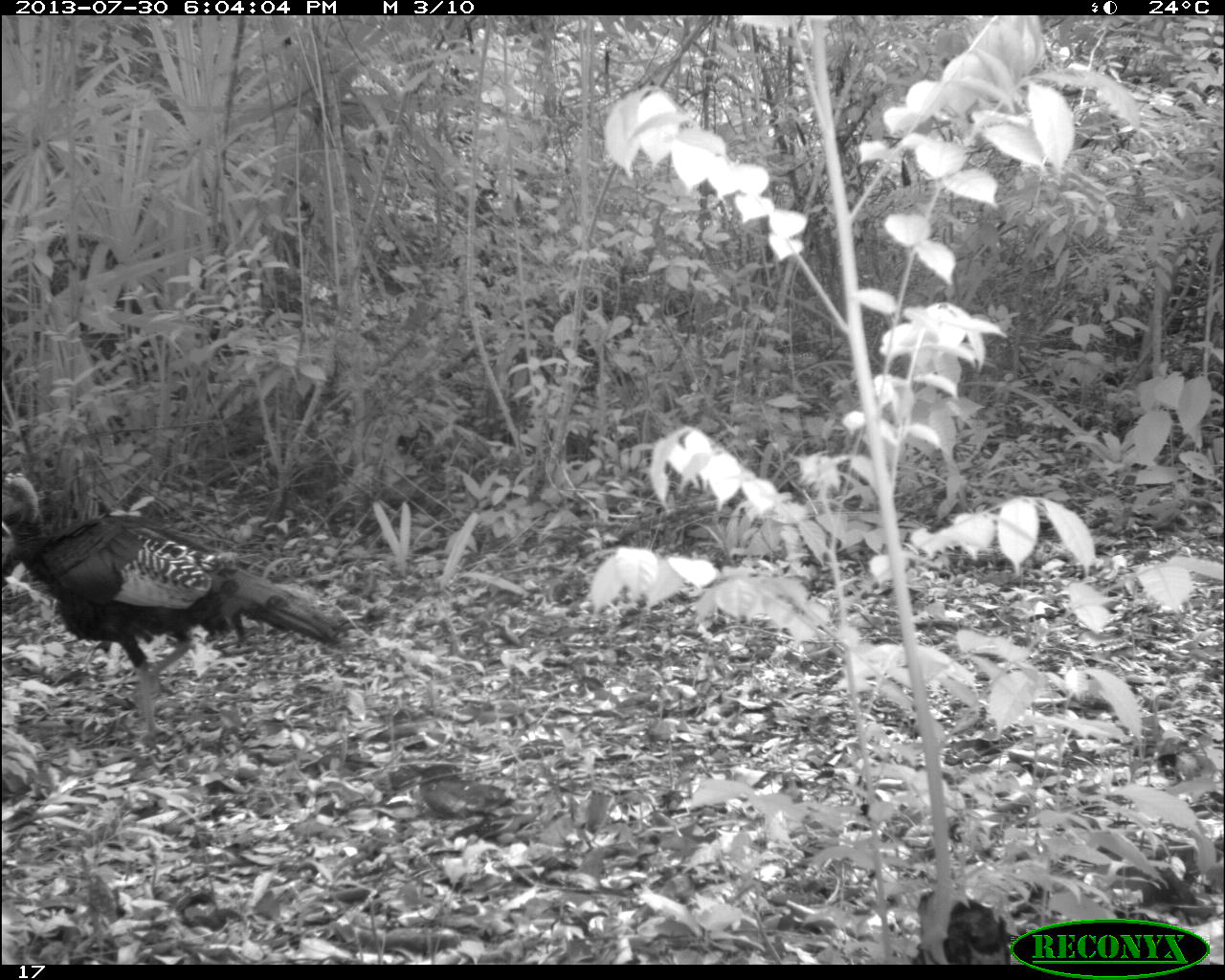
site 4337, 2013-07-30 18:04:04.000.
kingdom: Animalia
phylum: Chordata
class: Aves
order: Galliformes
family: Phasianidae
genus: Meleagris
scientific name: Meleagris ocellata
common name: ocellated turkey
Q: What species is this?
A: Meleagris ocellata (ocellated turkey).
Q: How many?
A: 1.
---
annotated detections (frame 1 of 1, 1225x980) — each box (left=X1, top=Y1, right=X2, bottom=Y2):
meleagris ocellata: (left=1, top=467, right=358, bottom=739)